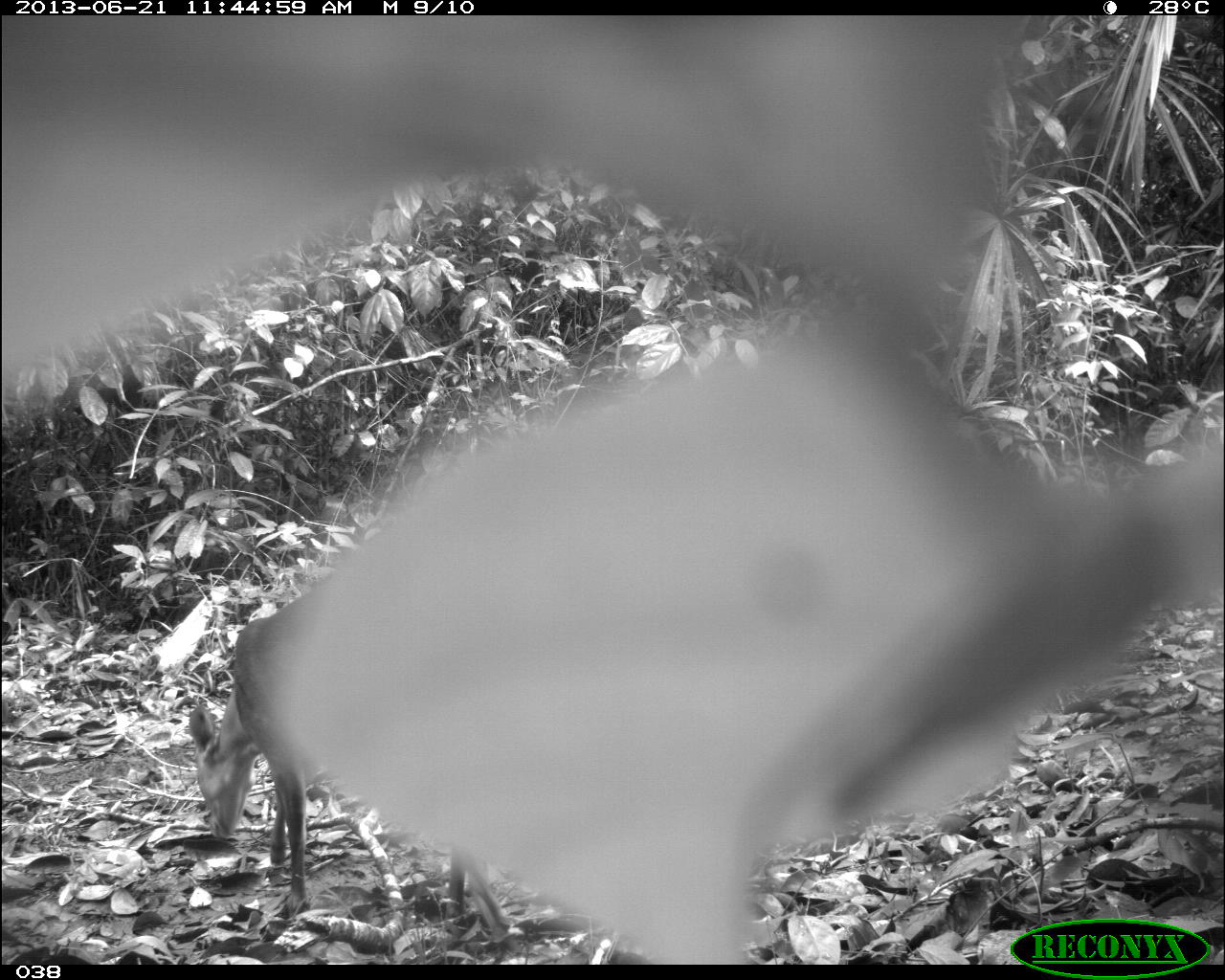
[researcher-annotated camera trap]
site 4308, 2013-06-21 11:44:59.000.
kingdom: Animalia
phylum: Chordata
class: Mammalia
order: Artiodactyla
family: Cervidae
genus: Mazama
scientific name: Mazama temama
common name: central american red brocket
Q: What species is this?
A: Mazama temama (central american red brocket).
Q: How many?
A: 1.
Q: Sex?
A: Male.